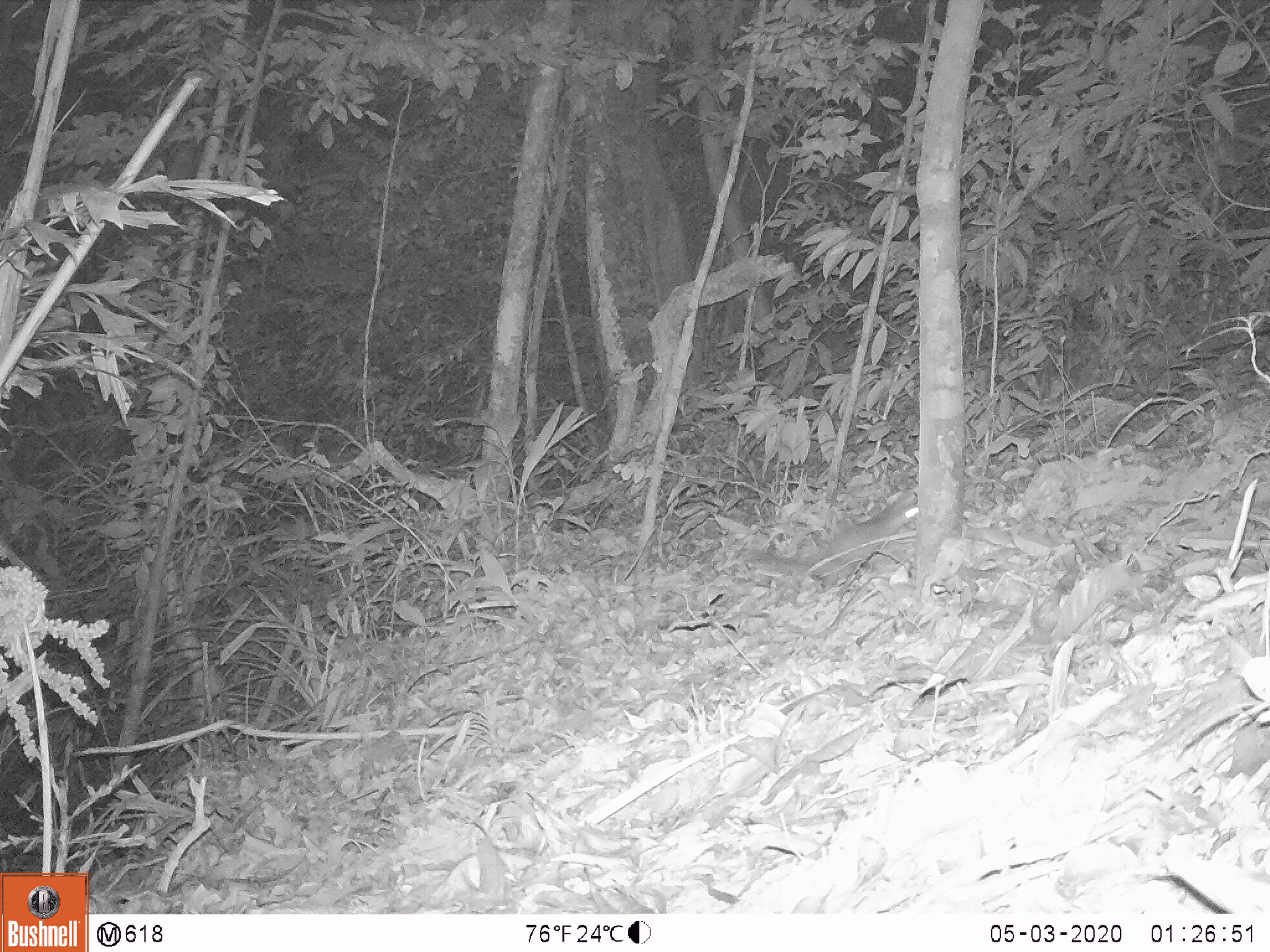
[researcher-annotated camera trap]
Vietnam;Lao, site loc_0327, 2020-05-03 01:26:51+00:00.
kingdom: Animalia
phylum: Chordata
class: Mammalia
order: Carnivora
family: Mustelidae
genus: Melogale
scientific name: Melogale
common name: ferret badger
Ferret badger (Melogale). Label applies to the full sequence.